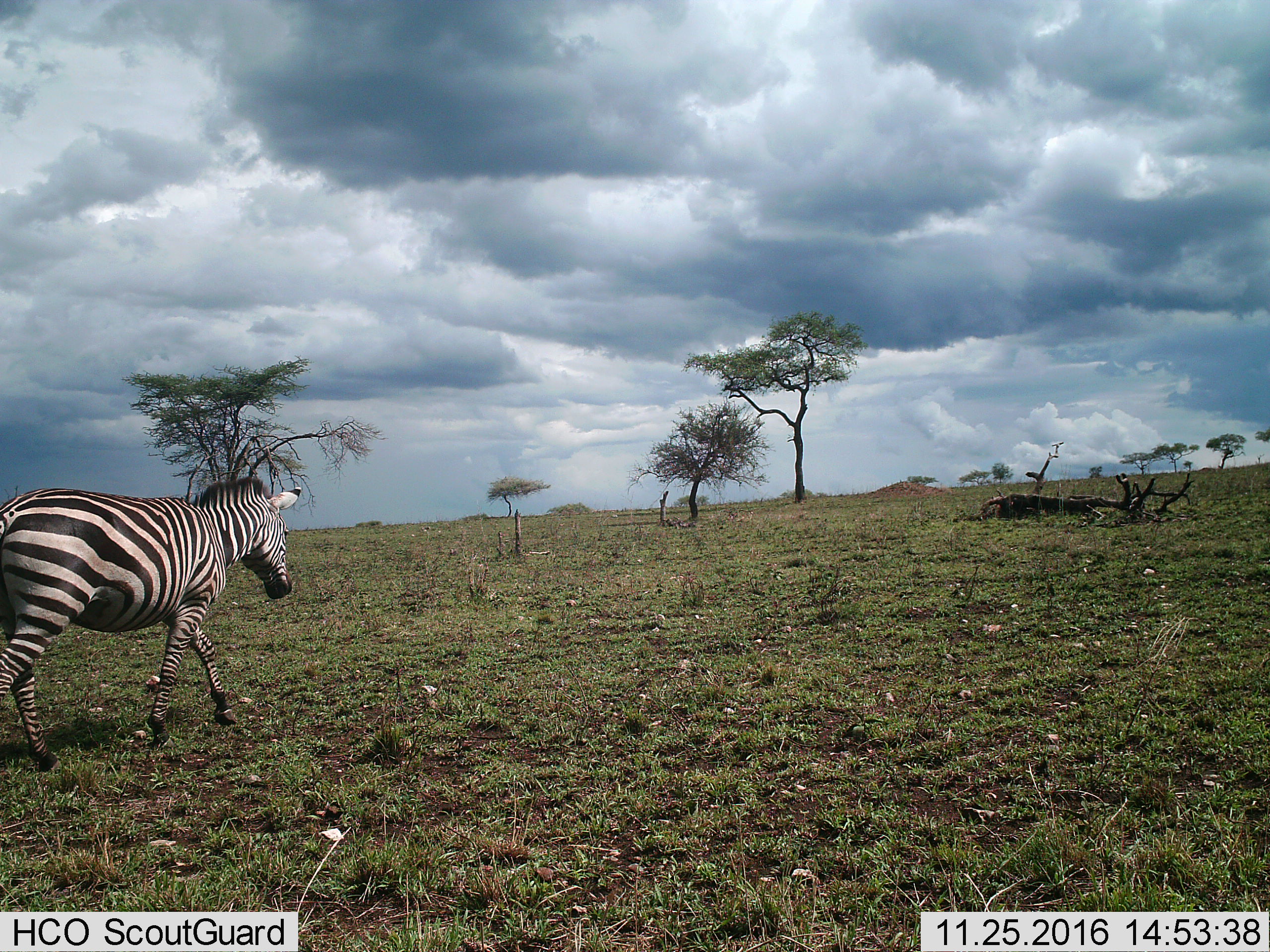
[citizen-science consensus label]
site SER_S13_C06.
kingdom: Animalia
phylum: Chordata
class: Mammalia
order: Perissodactyla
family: Equidae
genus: Equus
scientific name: Equus quagga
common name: plains zebra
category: zebraplains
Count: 1.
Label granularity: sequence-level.